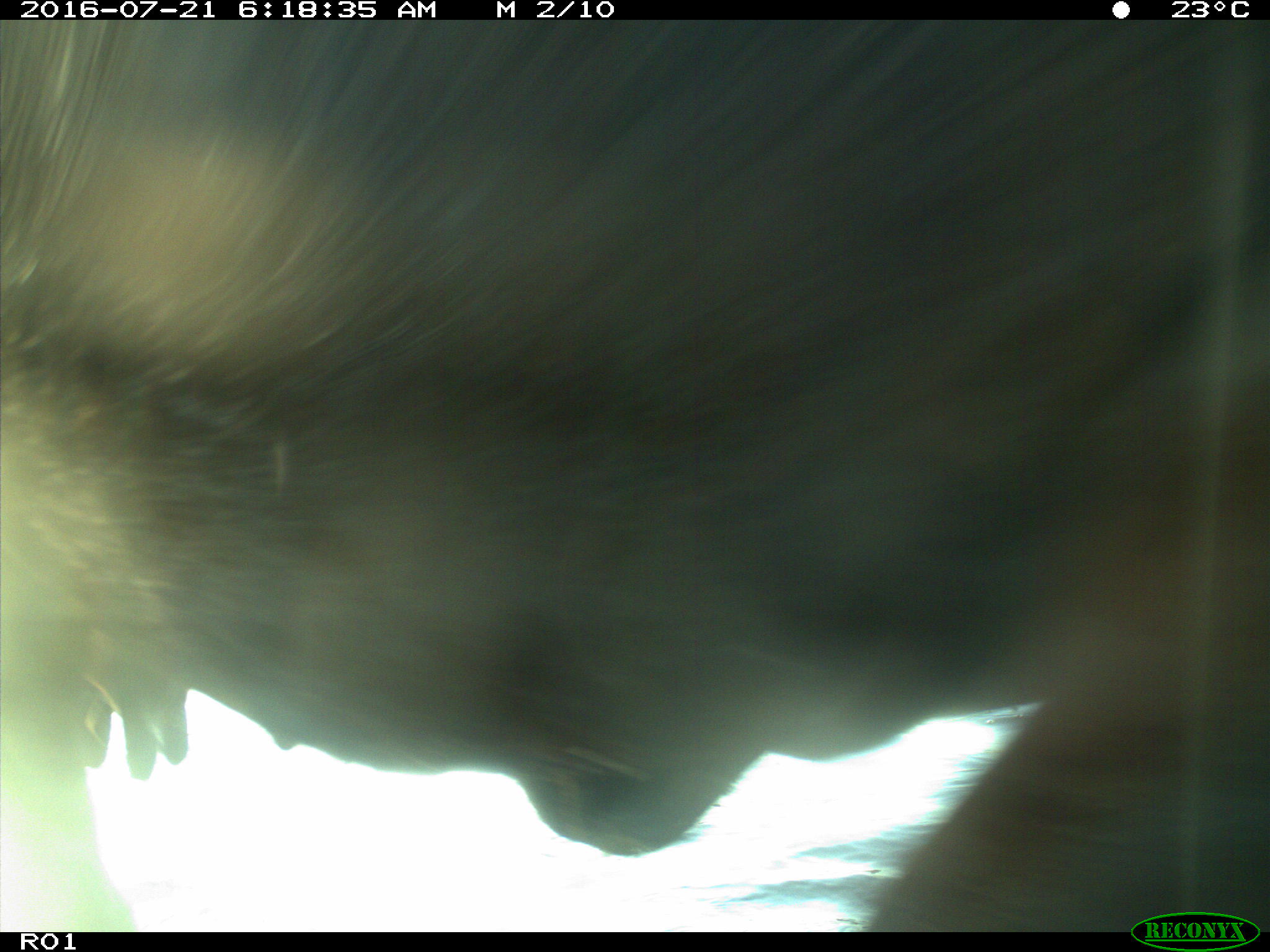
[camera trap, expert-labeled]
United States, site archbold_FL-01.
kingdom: Animalia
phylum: Chordata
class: Mammalia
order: Artiodactyla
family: Bovidae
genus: Bos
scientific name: Bos taurus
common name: domestic cow